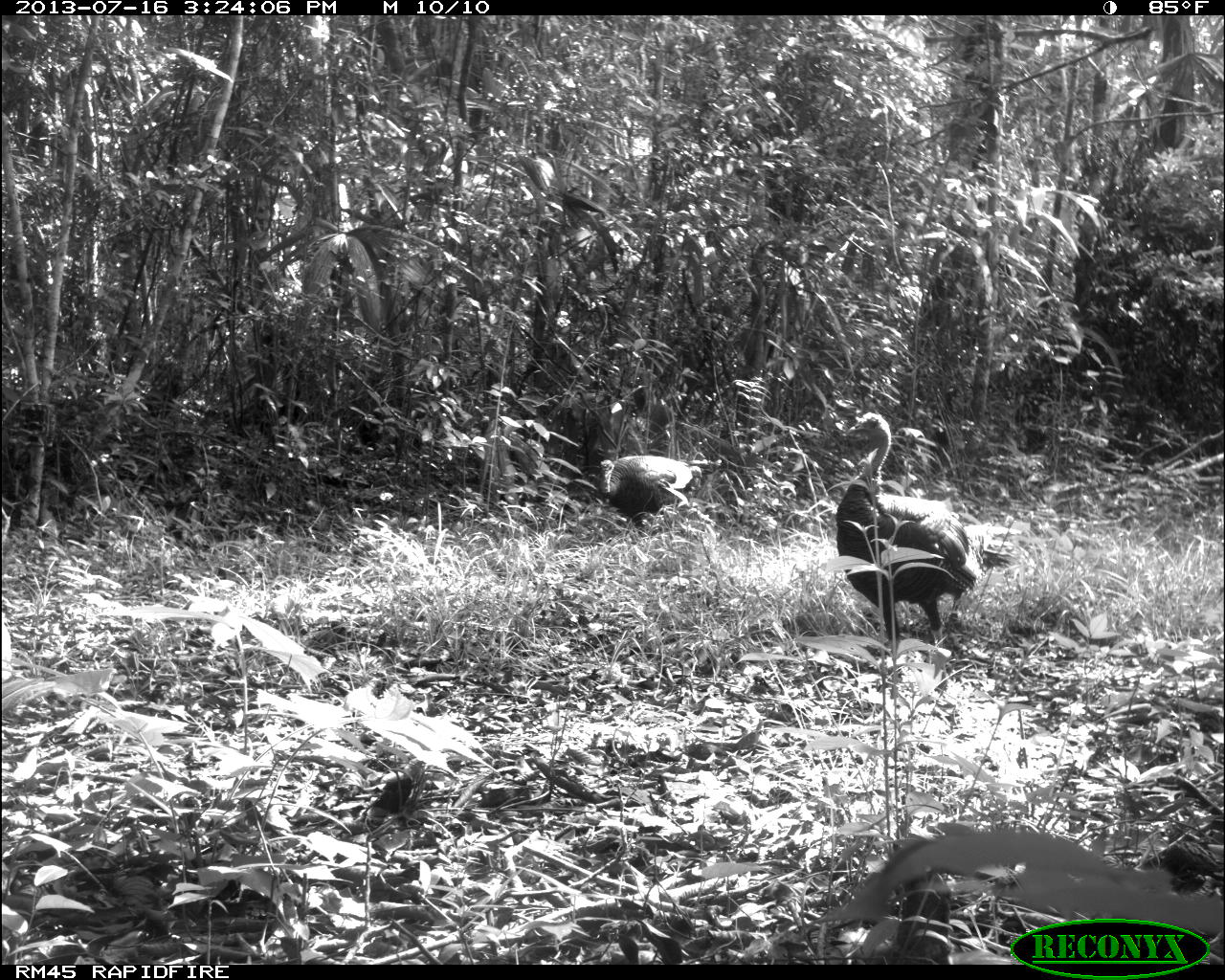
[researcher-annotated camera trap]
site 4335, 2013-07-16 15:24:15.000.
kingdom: Animalia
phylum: Chordata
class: Aves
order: Galliformes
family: Phasianidae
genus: Meleagris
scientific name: Meleagris ocellata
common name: ocellated turkey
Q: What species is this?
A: Meleagris ocellata (ocellated turkey).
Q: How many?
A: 5.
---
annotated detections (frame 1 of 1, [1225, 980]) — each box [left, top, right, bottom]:
meleagris ocellata: [831, 409, 1017, 653]; [594, 452, 722, 531]